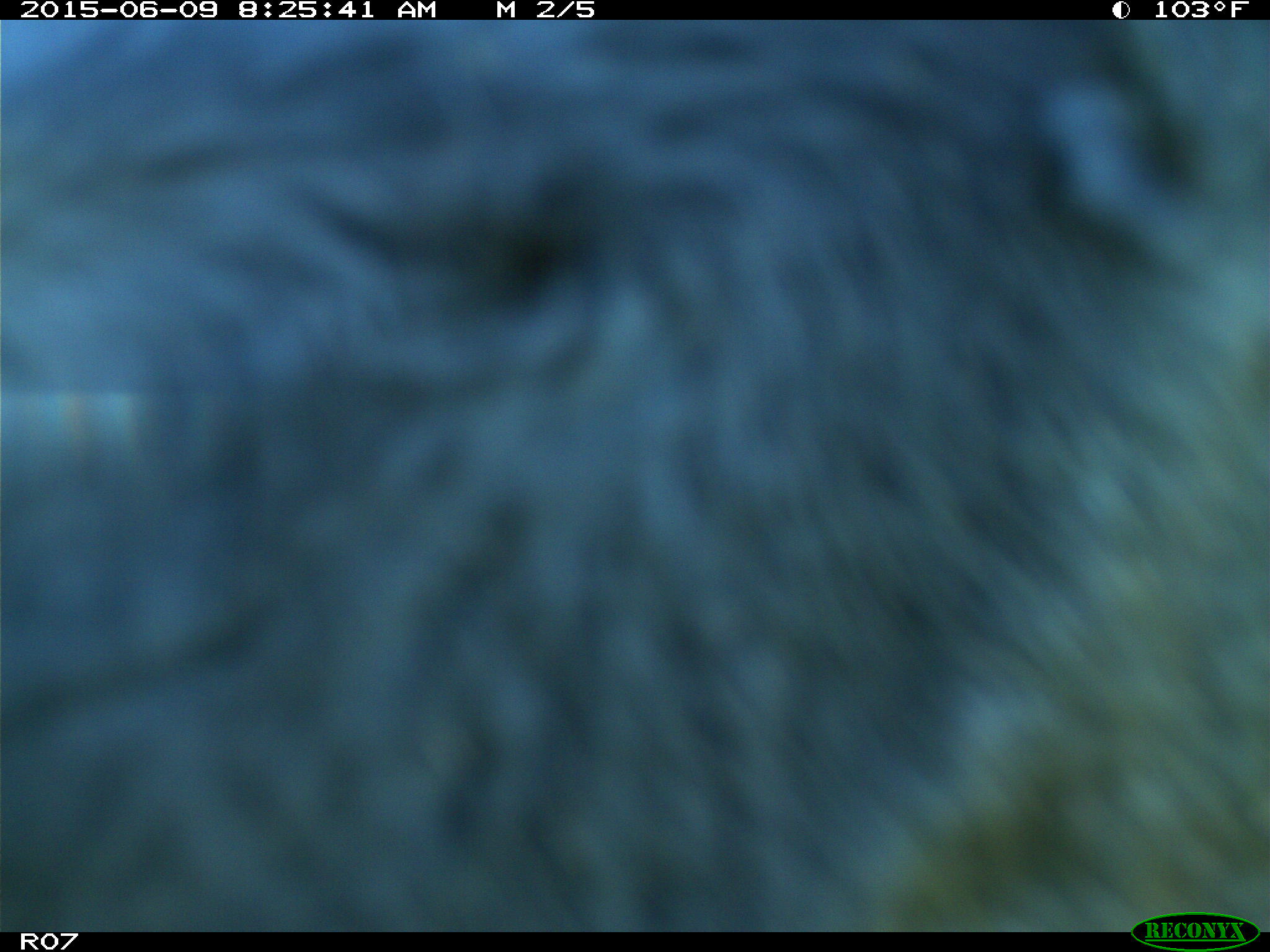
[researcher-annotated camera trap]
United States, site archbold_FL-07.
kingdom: Animalia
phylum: Chordata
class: Mammalia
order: Artiodactyla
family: Bovidae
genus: Bos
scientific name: Bos taurus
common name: domestic cow